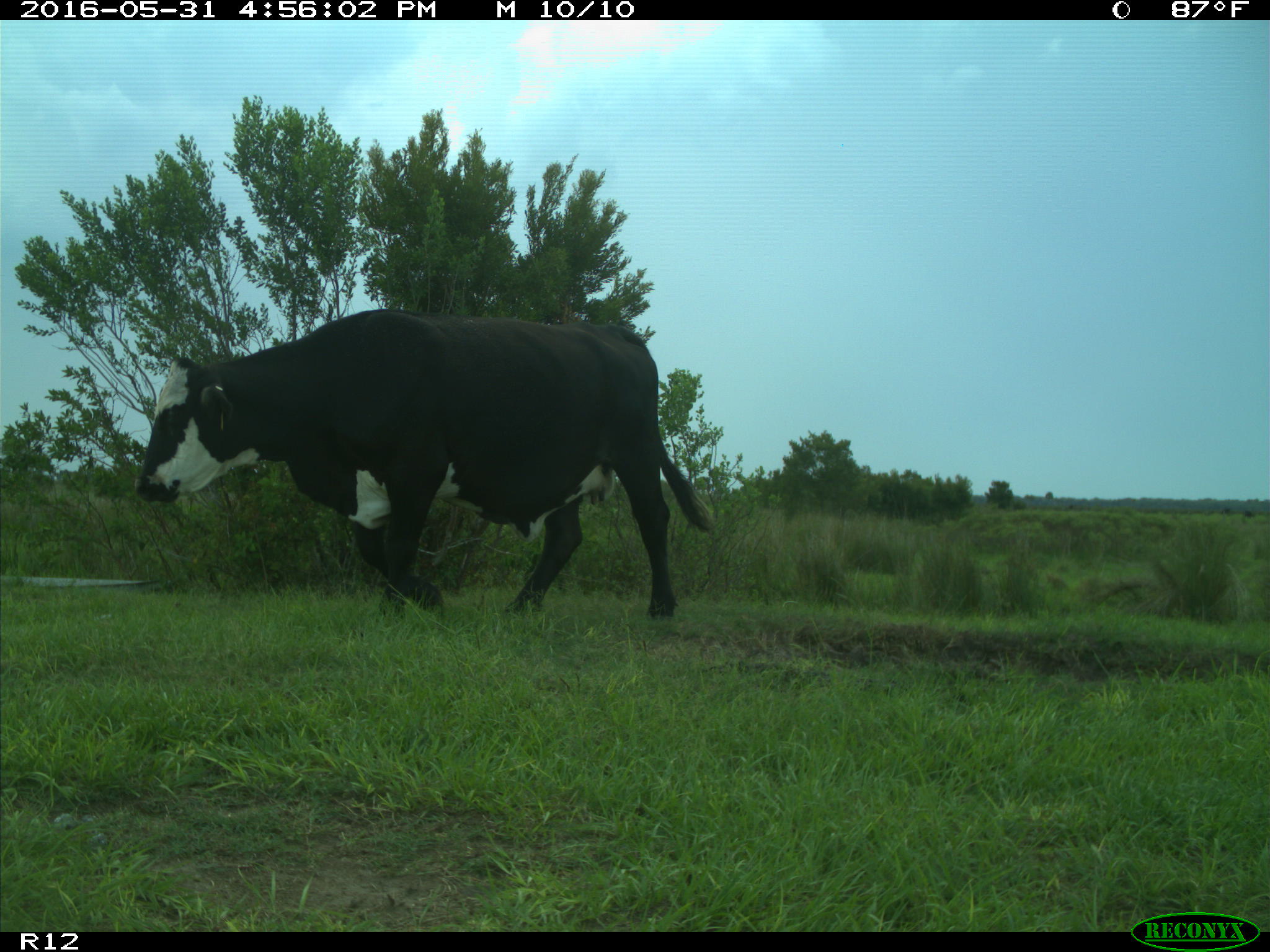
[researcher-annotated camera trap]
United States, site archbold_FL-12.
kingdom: Animalia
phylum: Chordata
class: Mammalia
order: Artiodactyla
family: Bovidae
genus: Bos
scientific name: Bos taurus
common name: domestic cow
Bos taurus (domestic cow).